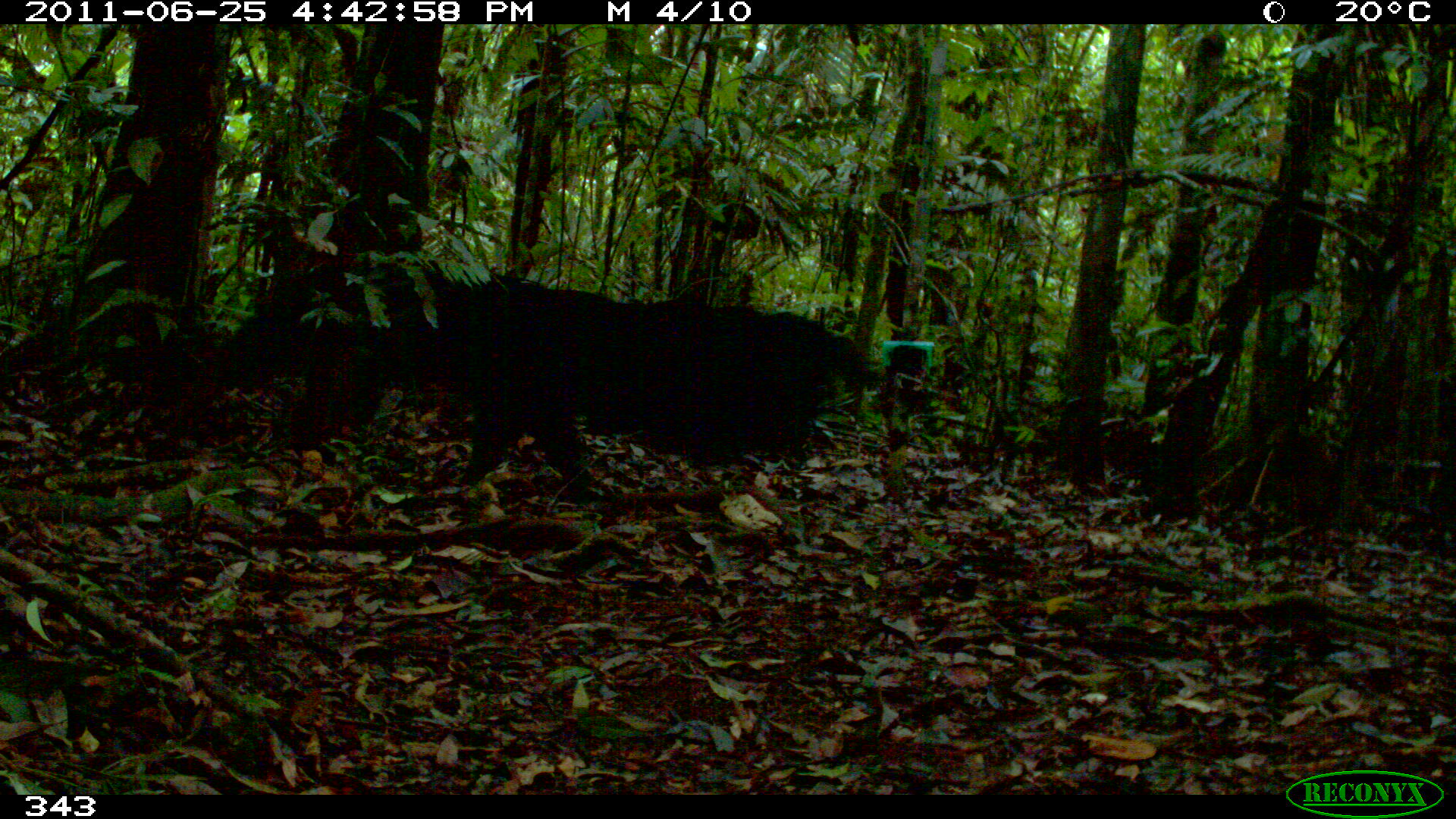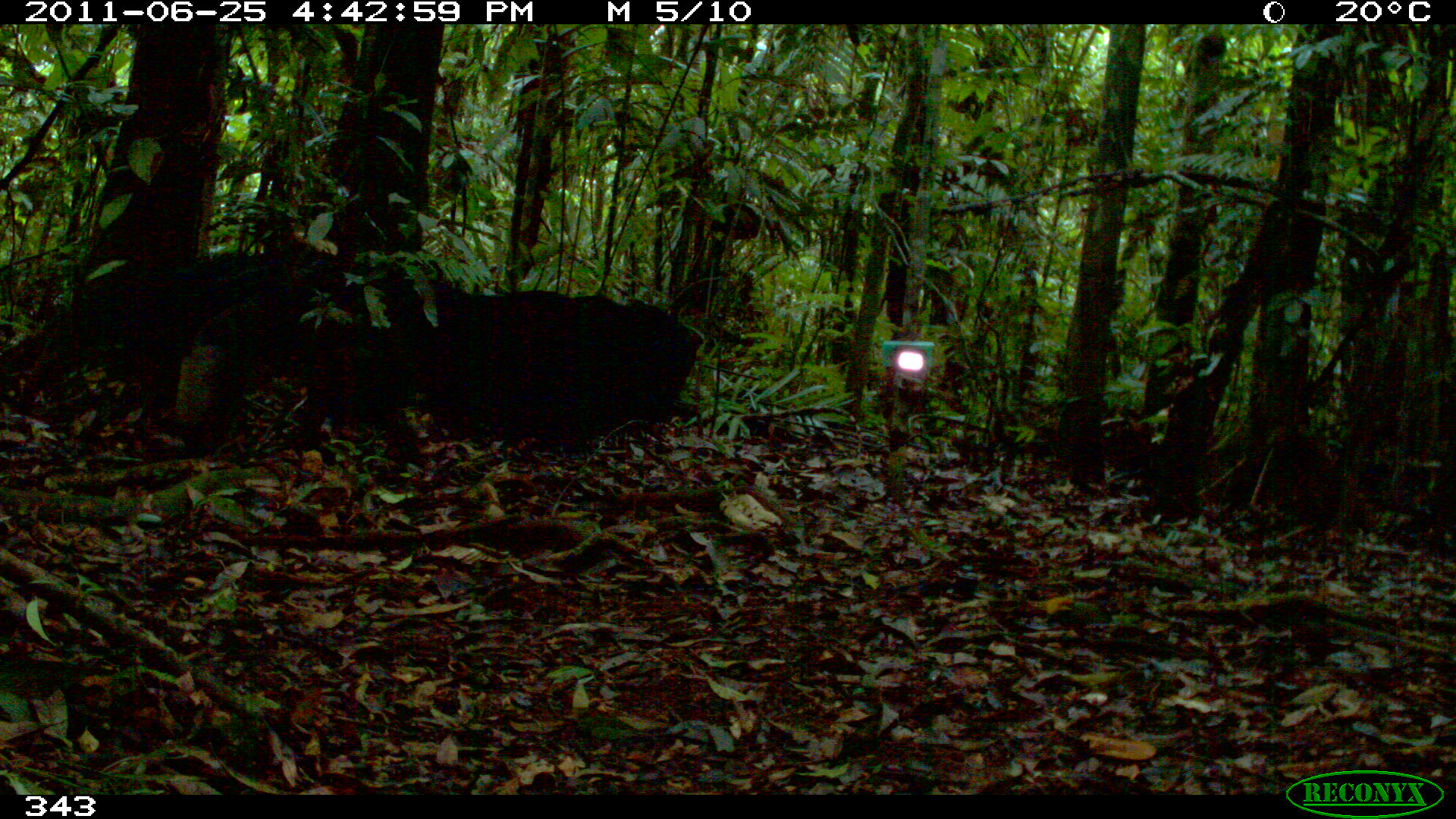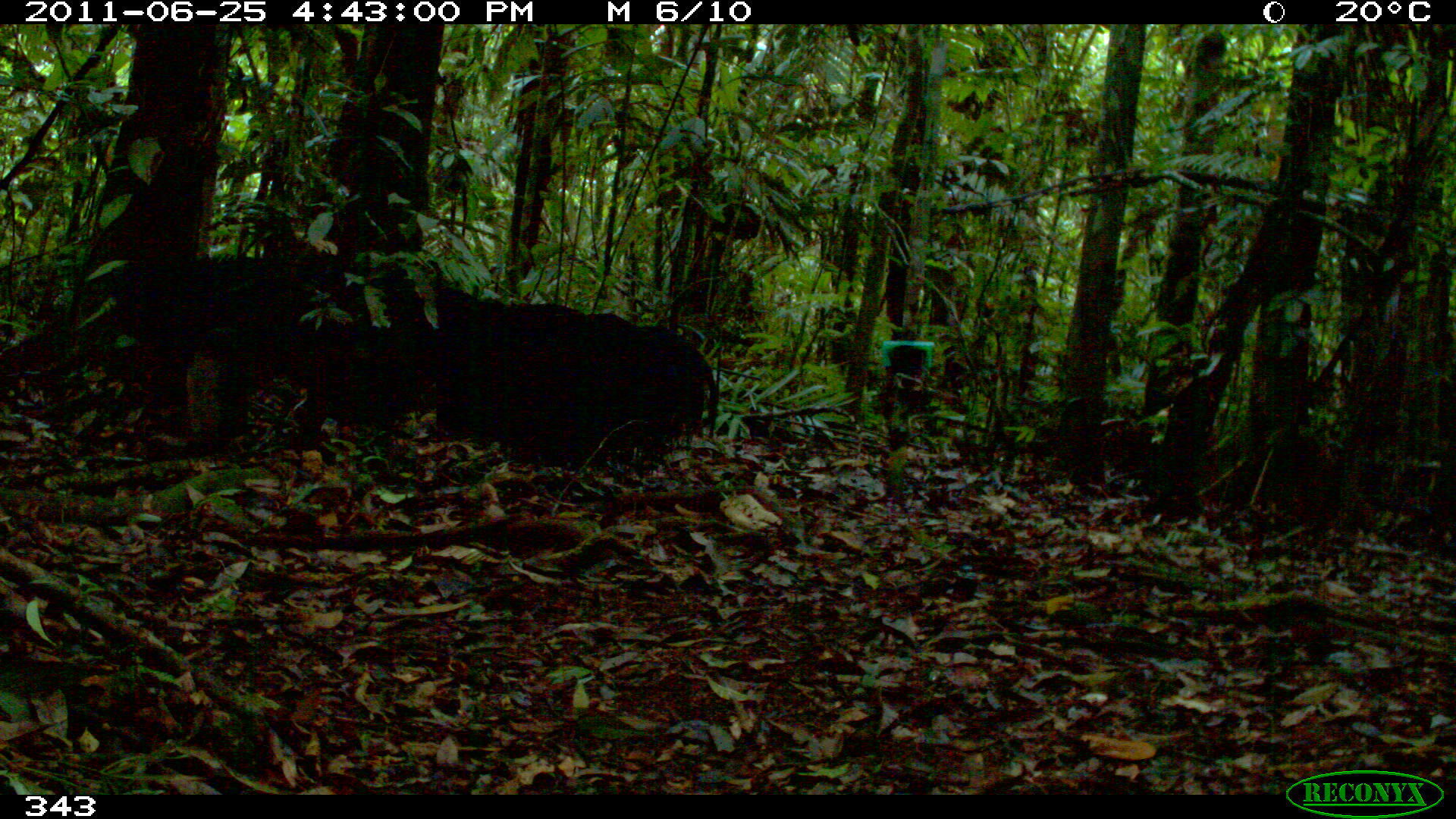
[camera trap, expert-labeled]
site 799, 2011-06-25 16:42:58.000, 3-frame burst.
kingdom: Animalia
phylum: Chordata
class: Mammalia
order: Pilosa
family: Myrmecophagidae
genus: Myrmecophaga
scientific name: Myrmecophaga tridactyla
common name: giant anteater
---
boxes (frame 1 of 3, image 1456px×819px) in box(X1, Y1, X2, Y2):
myrmecophaga tridactyla: box(287, 277, 876, 490)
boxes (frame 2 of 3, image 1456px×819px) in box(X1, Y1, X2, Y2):
myrmecophaga tridactyla: box(176, 263, 707, 480)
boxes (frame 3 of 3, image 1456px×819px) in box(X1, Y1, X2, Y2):
myrmecophaga tridactyla: box(202, 254, 724, 490)